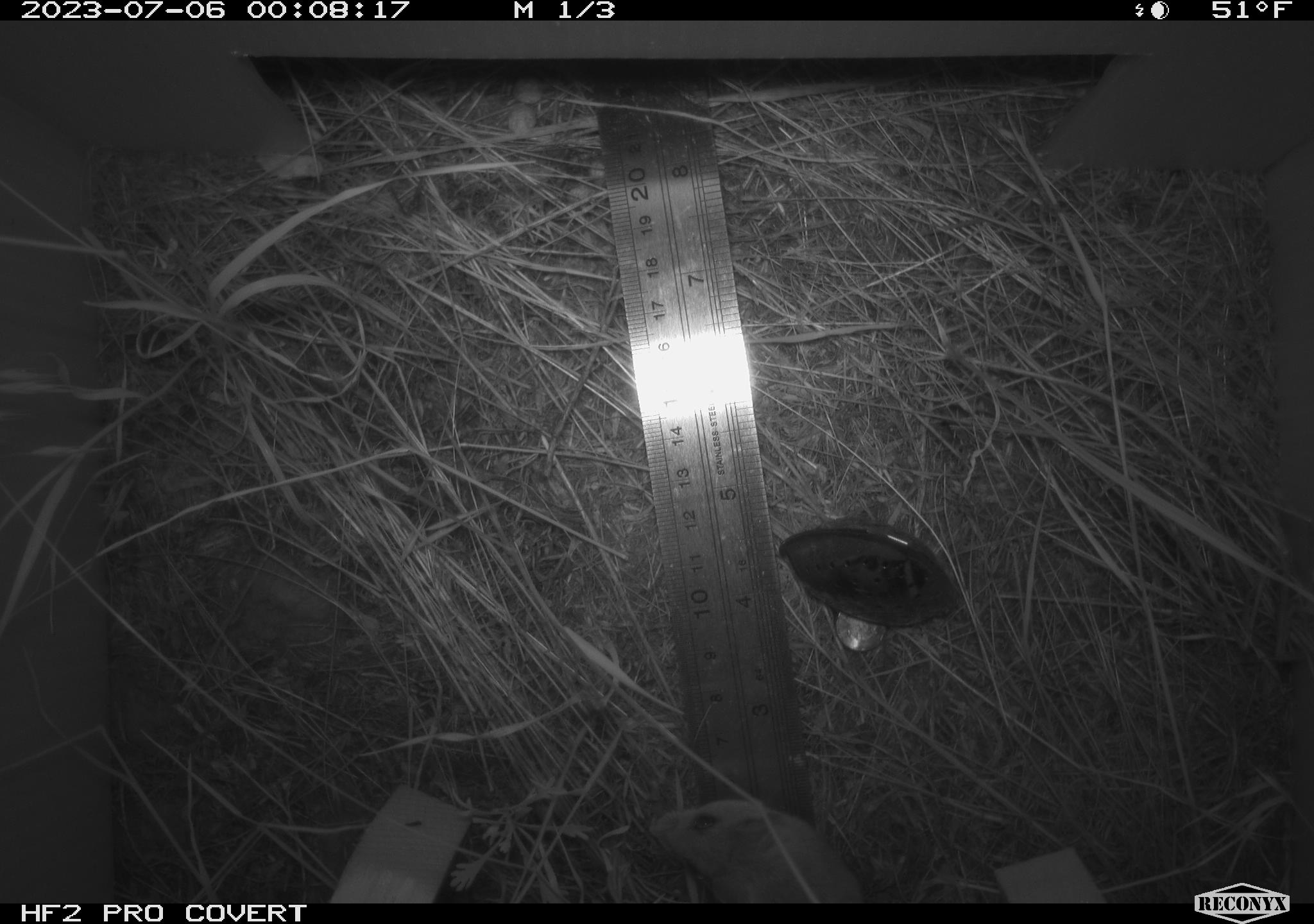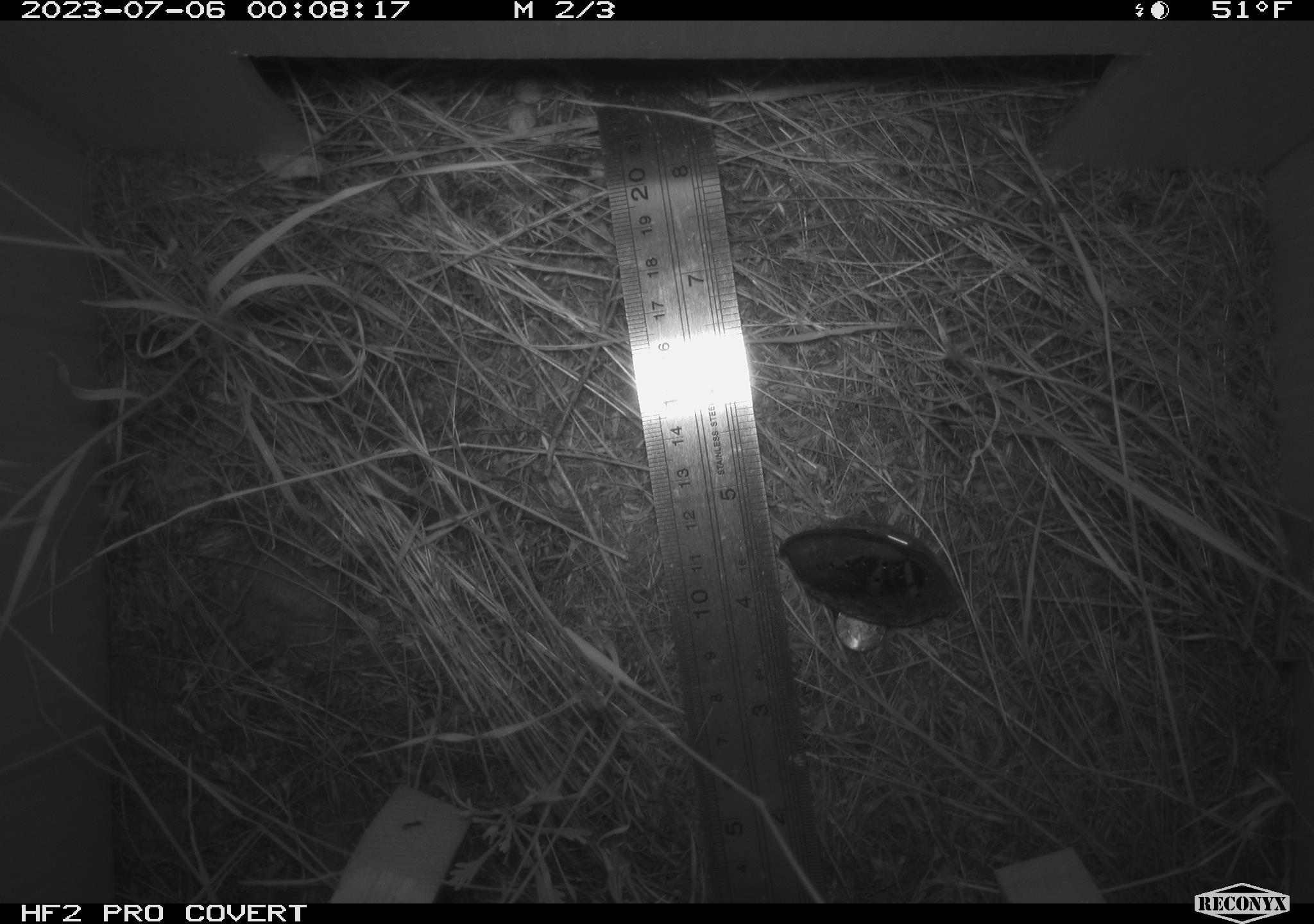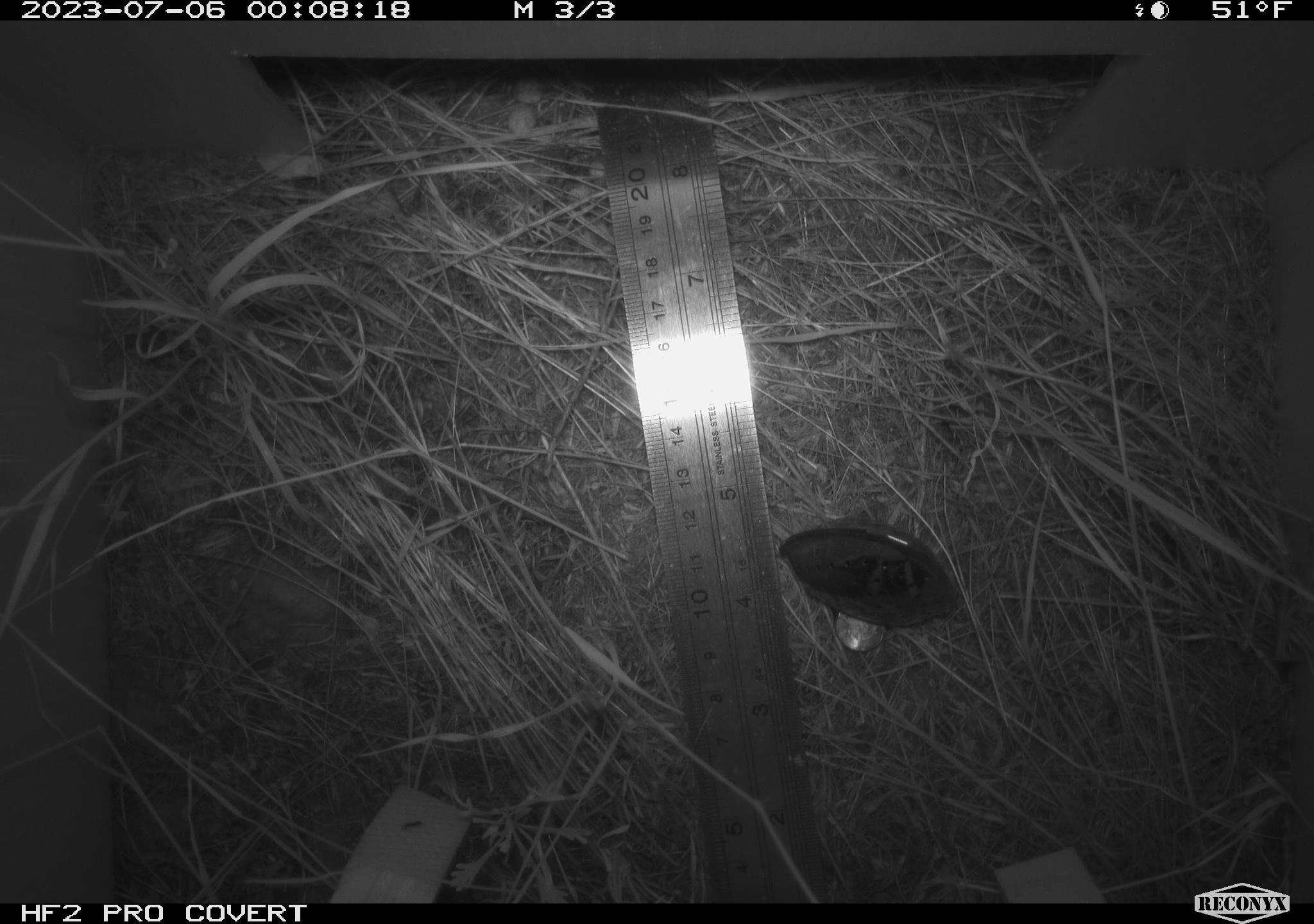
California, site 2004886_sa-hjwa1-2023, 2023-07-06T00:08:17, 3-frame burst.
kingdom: Animalia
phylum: Chordata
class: Mammalia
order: Rodentia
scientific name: Rodentia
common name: mouse species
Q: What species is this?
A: Mouse species (Rodentia).